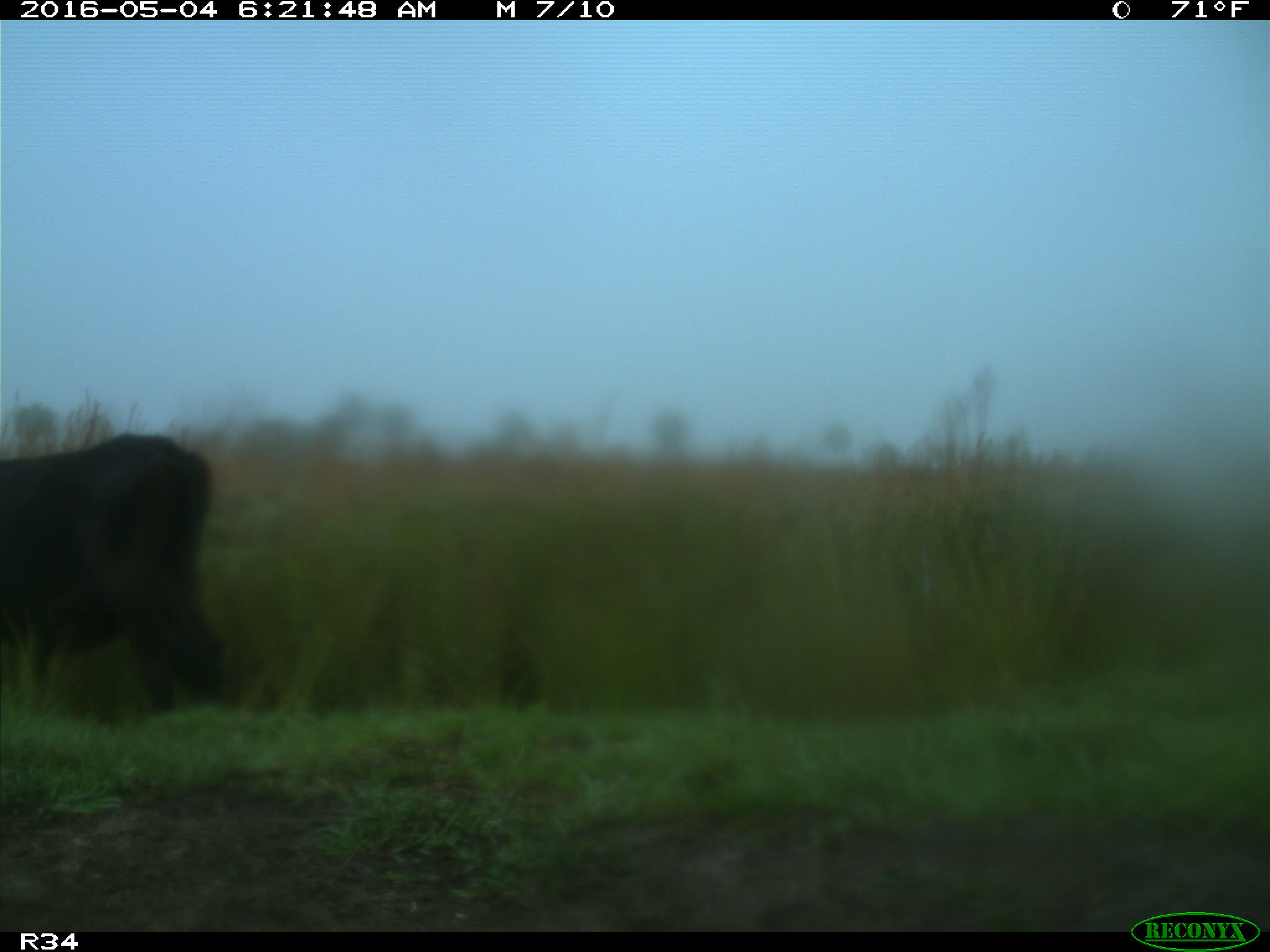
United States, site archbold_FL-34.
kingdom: Animalia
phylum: Chordata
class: Mammalia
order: Artiodactyla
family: Bovidae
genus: Bos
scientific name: Bos taurus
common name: domestic cow